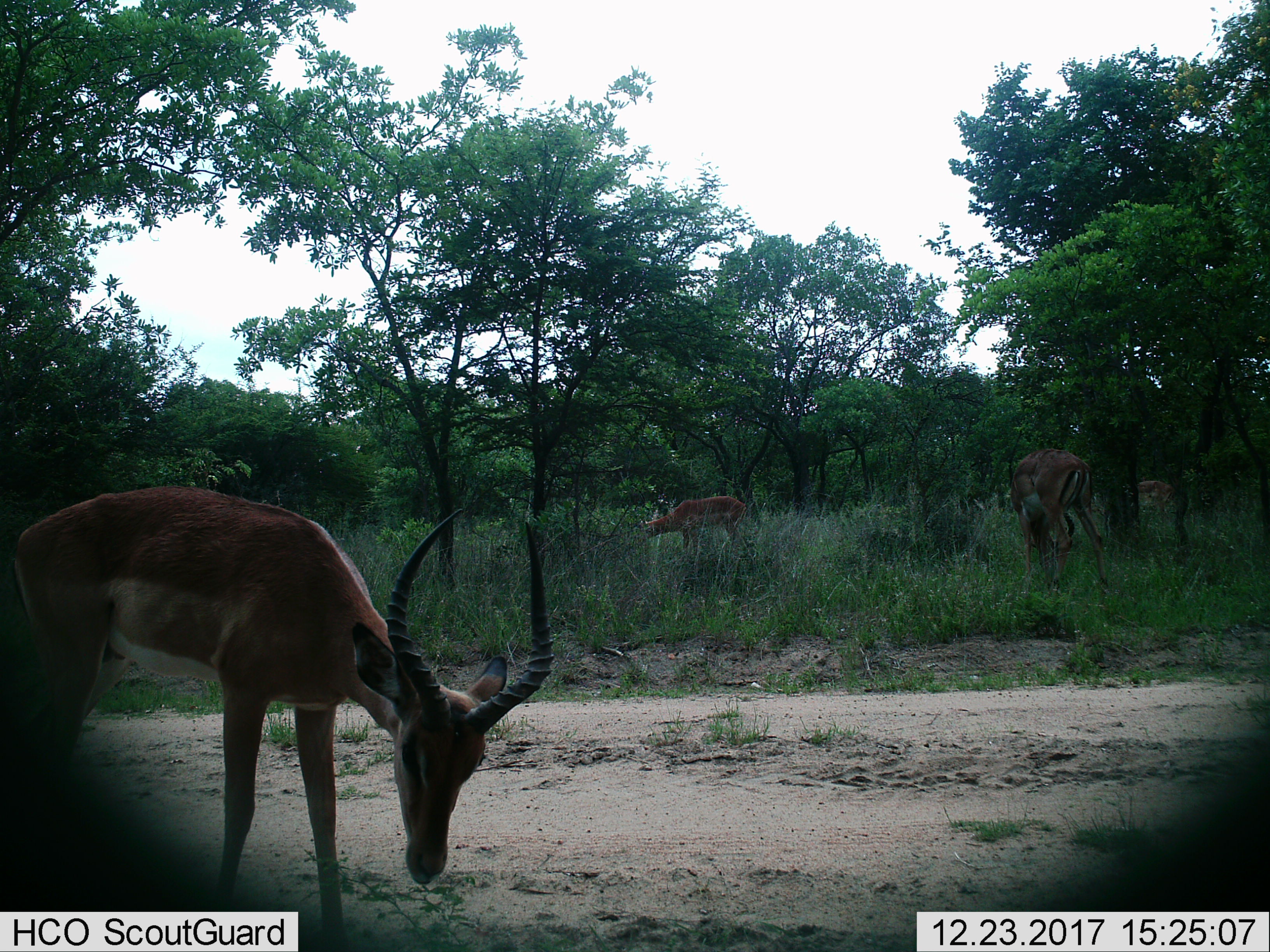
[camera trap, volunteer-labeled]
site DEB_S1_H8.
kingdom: Animalia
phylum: Chordata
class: Mammalia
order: Artiodactyla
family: Bovidae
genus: Aepyceros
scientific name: Aepyceros melampus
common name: impala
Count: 4.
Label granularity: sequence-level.